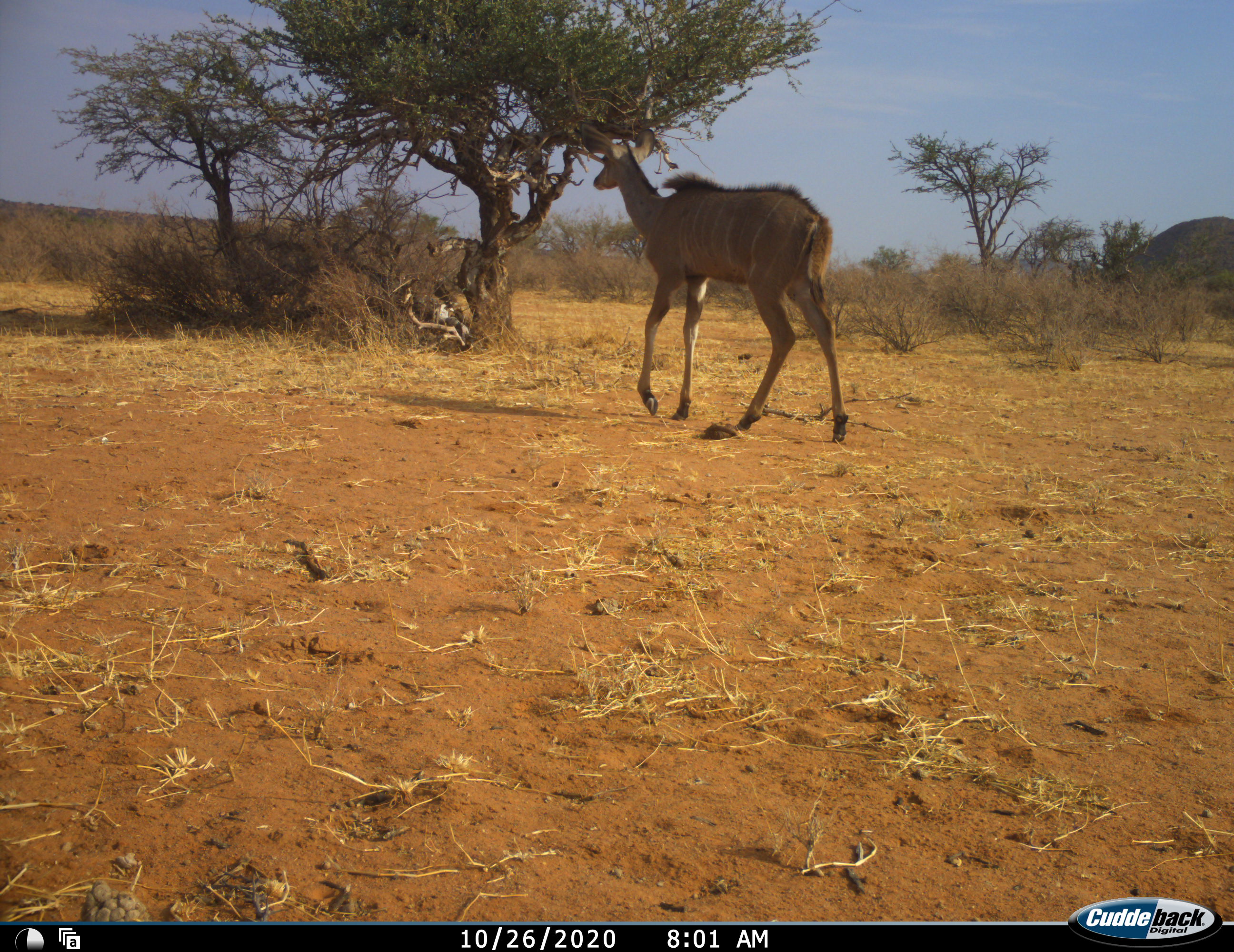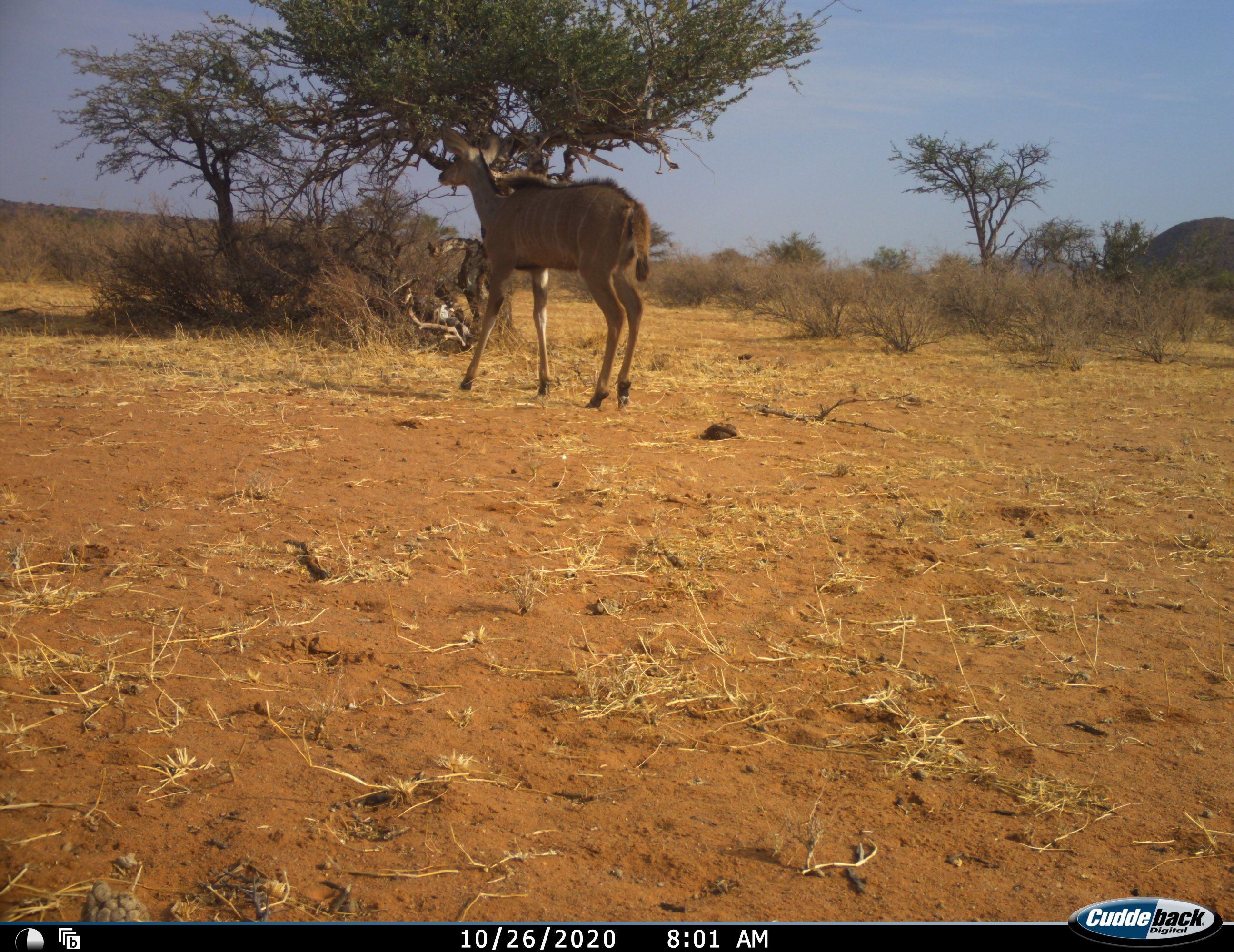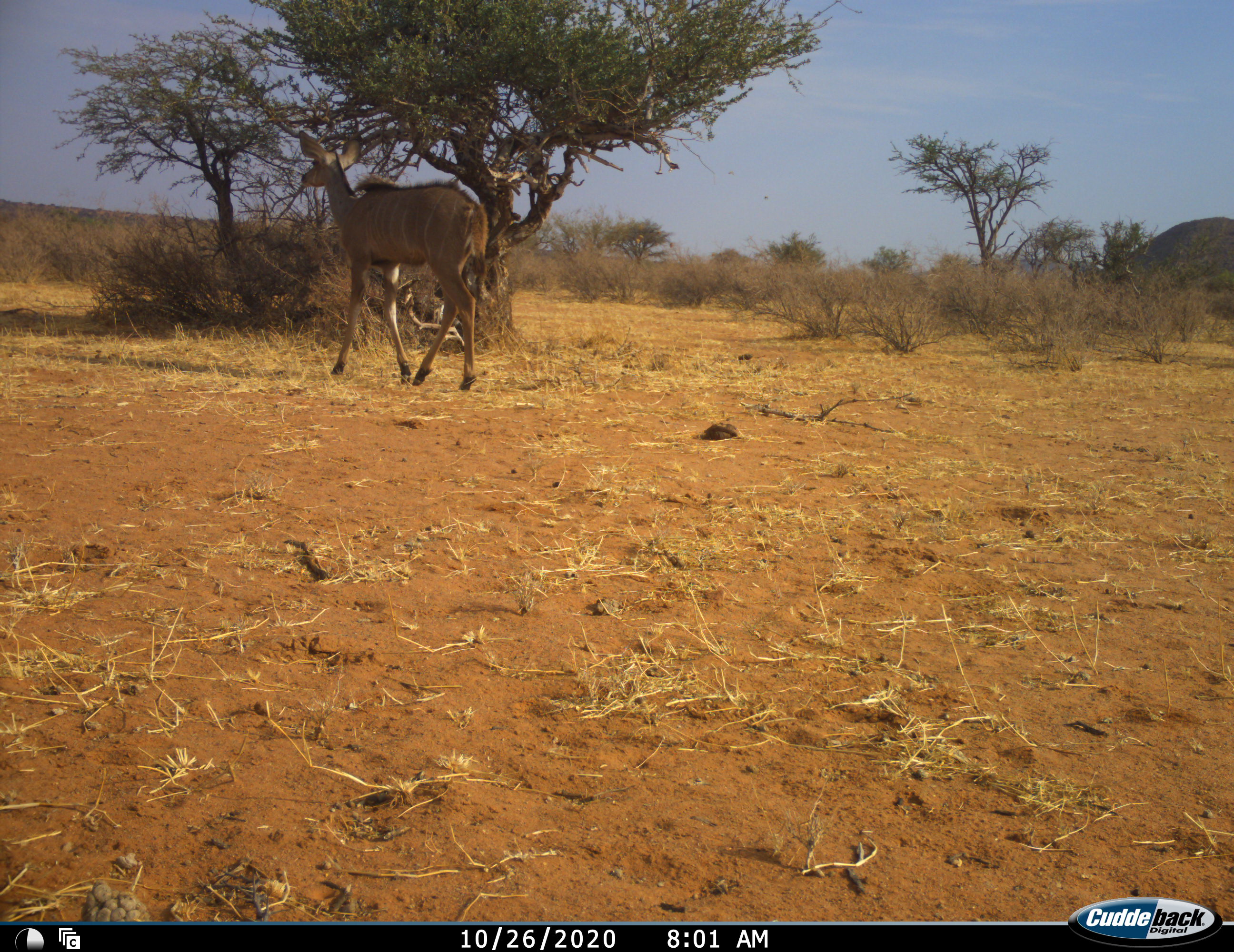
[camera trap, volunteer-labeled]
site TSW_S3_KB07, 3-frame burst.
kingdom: Animalia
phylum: Chordata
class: Mammalia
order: Artiodactyla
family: Bovidae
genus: Tragelaphus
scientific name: Tragelaphus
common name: kudu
Kudu (Tragelaphus), count 1. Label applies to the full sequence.